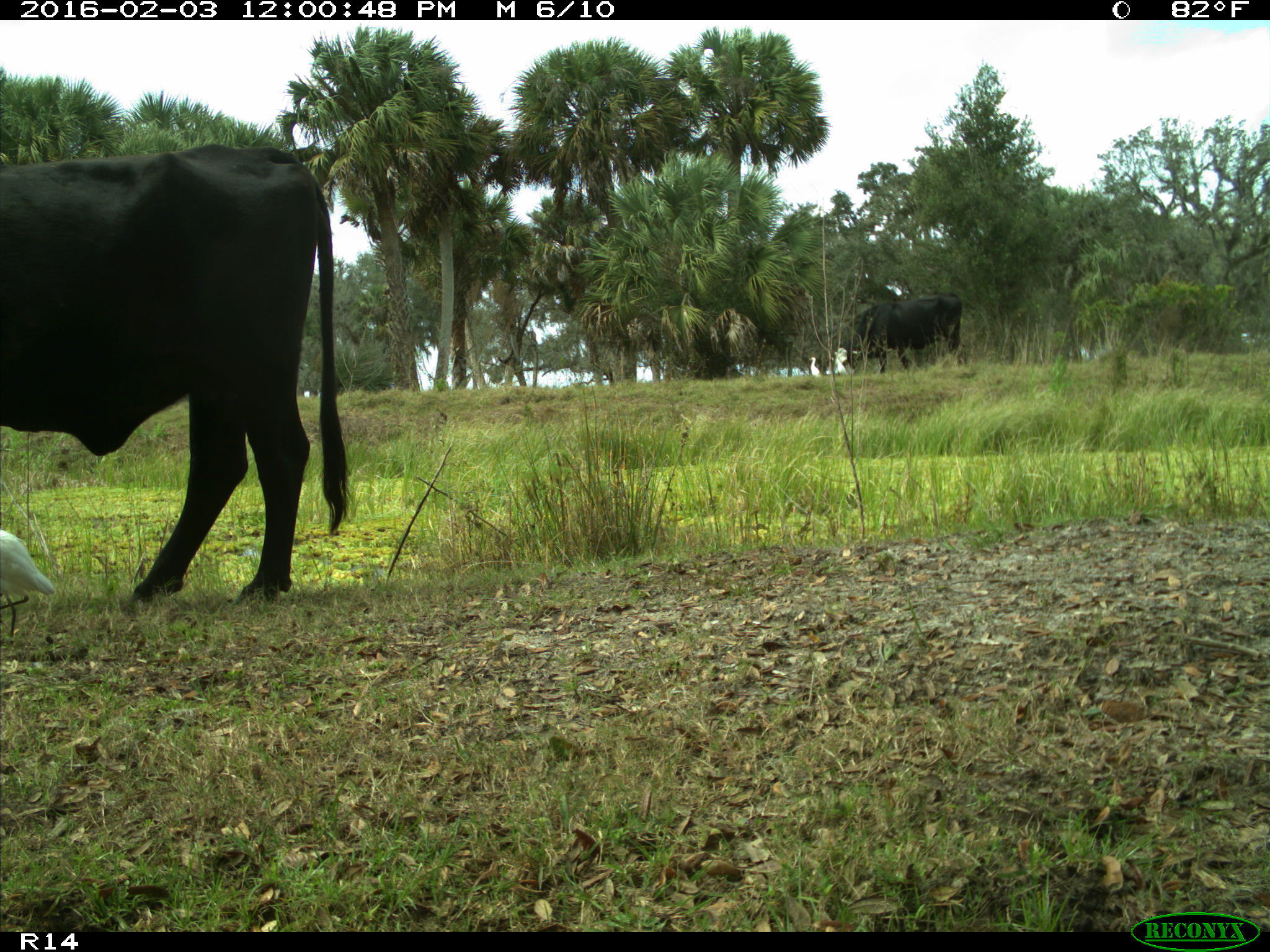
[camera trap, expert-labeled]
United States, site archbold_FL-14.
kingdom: Animalia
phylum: Chordata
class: Mammalia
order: Artiodactyla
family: Bovidae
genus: Bos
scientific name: Bos taurus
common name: domestic cow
Bos taurus (domestic cow).